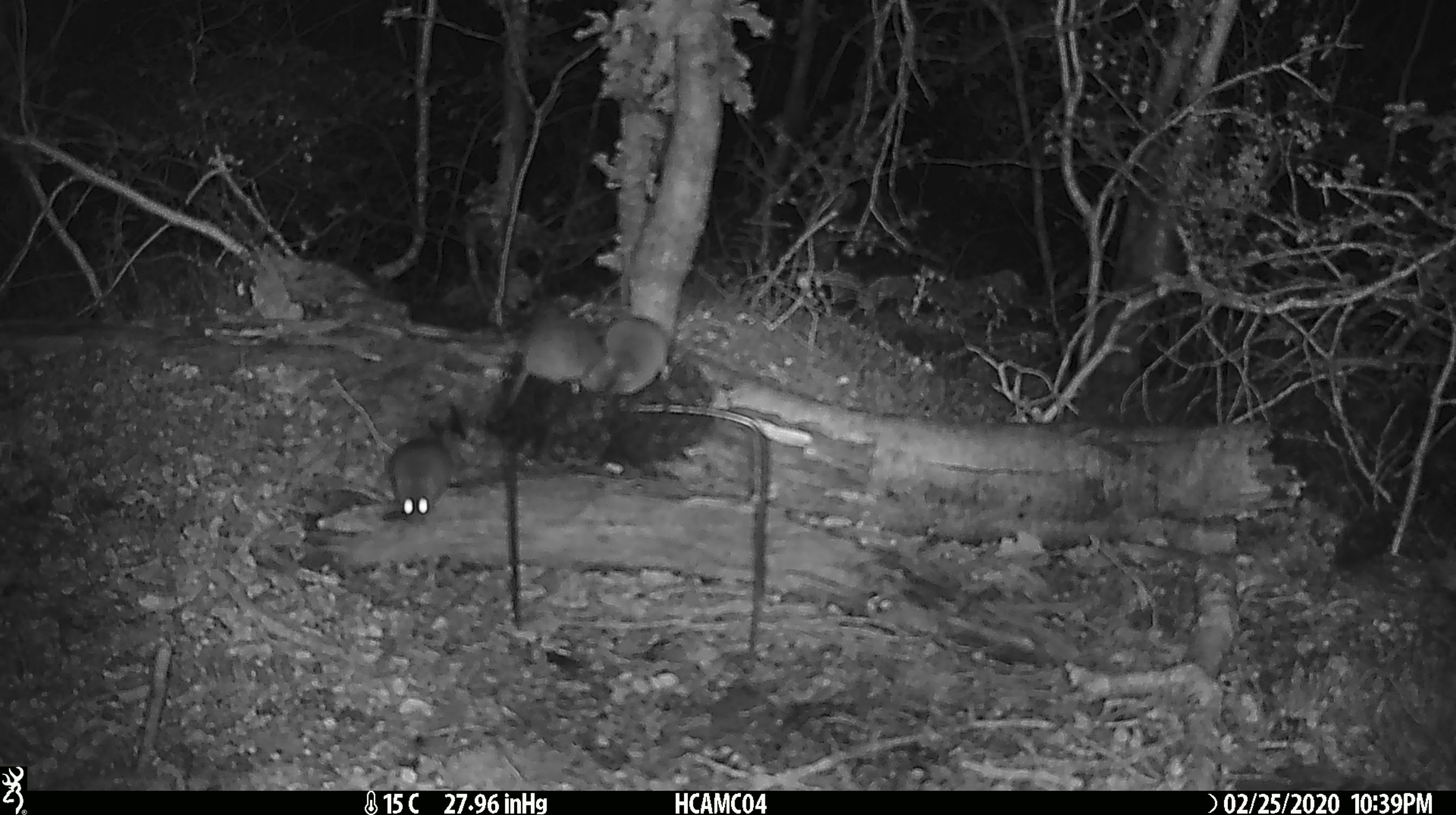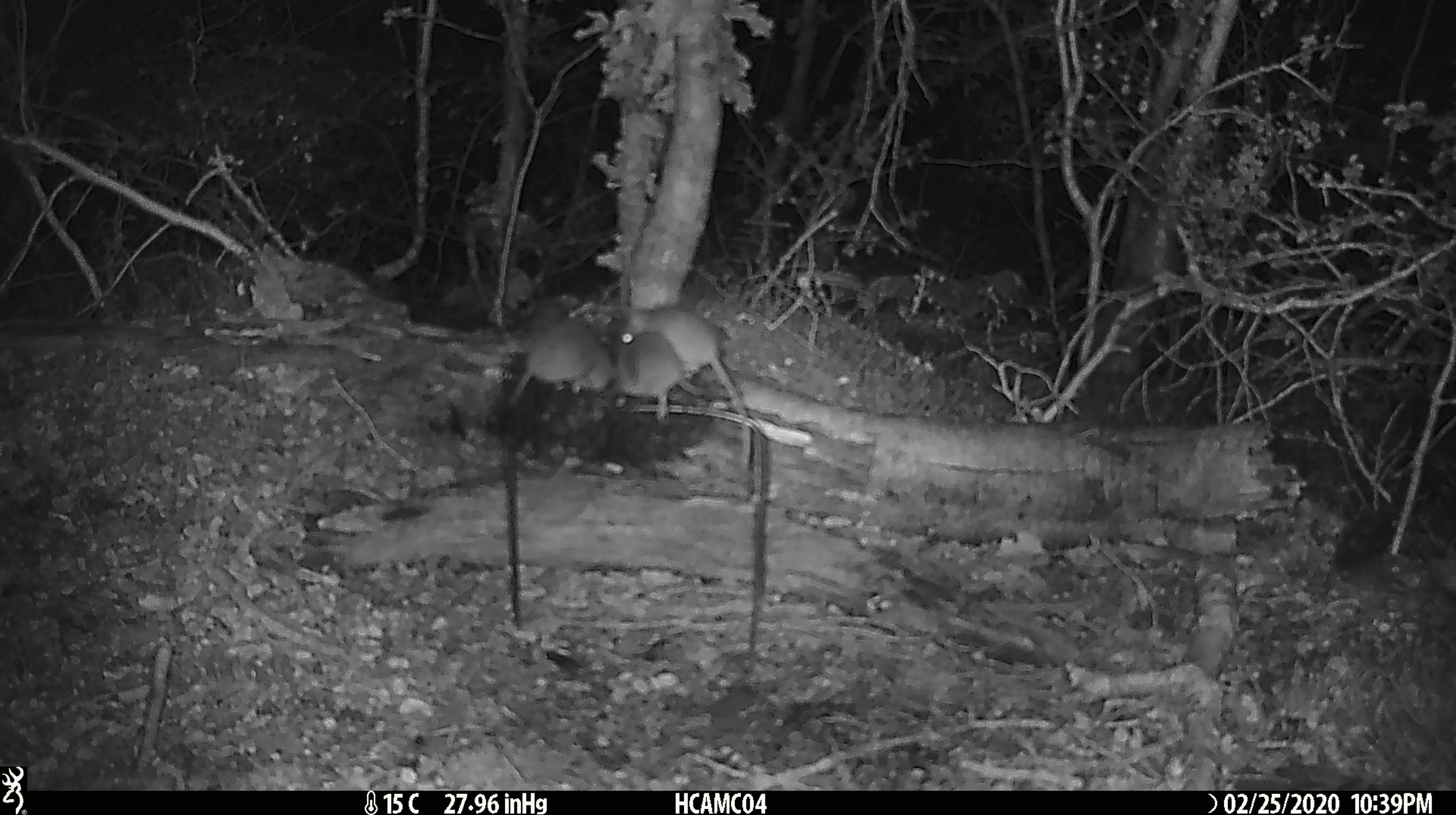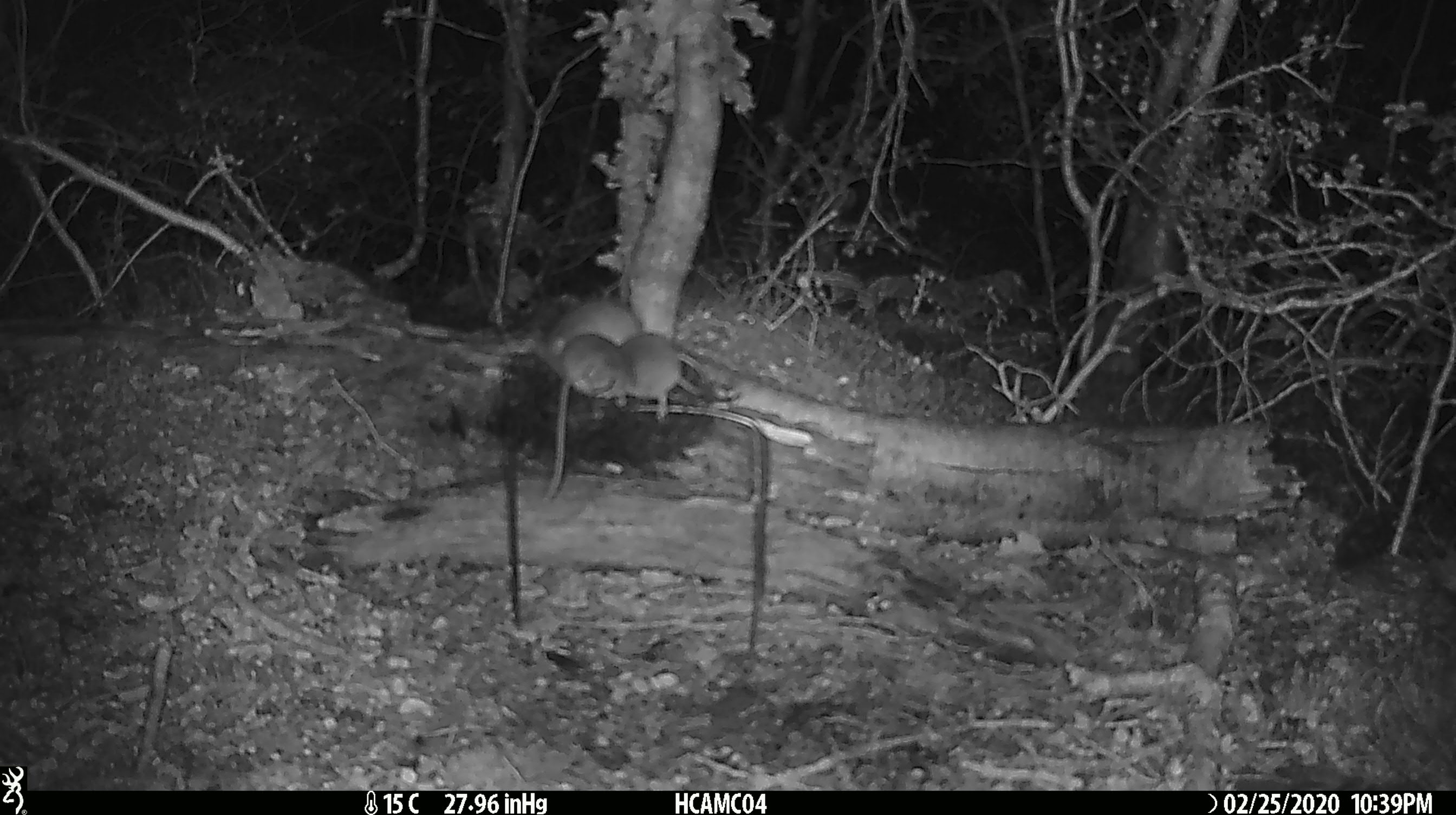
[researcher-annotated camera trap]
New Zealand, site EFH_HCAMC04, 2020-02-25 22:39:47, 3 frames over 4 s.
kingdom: Animalia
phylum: Chordata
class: Mammalia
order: Rodentia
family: Muridae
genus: Mus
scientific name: Mus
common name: mouse